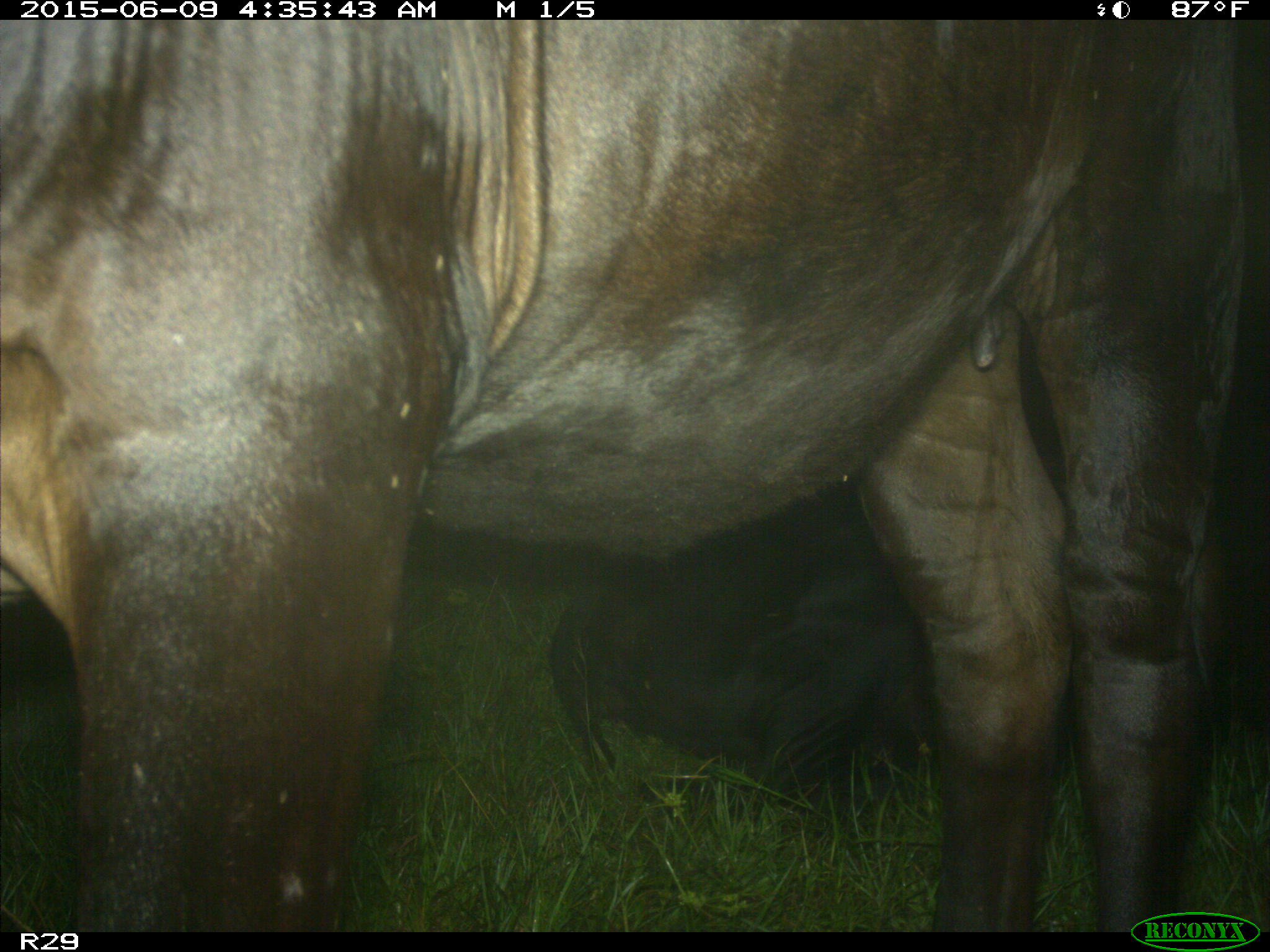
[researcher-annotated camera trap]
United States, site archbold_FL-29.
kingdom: Animalia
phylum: Chordata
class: Mammalia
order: Artiodactyla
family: Bovidae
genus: Bos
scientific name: Bos taurus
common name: domestic cow